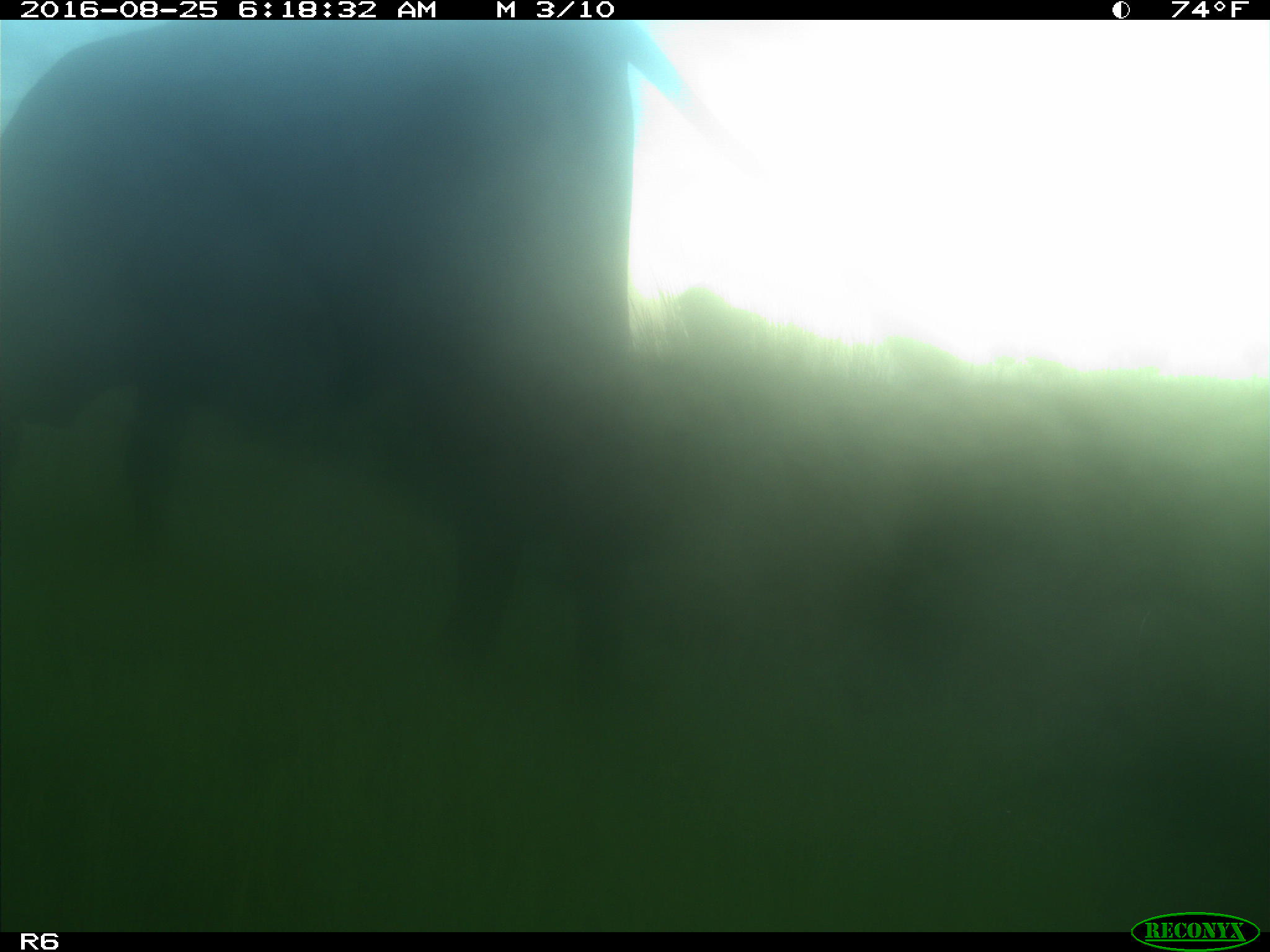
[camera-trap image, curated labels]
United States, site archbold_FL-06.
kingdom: Animalia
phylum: Chordata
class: Mammalia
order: Artiodactyla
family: Bovidae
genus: Bos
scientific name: Bos taurus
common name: domestic cow